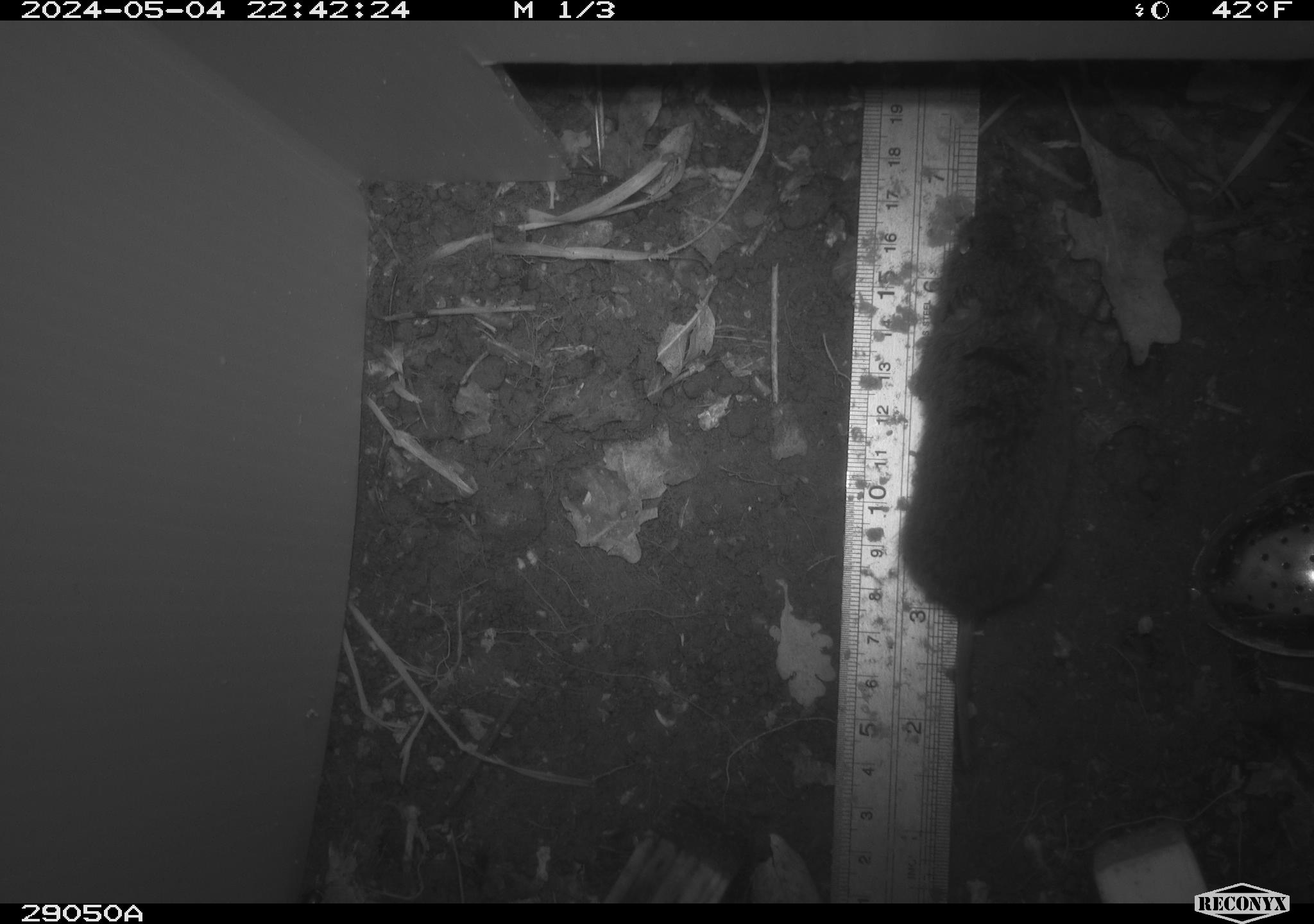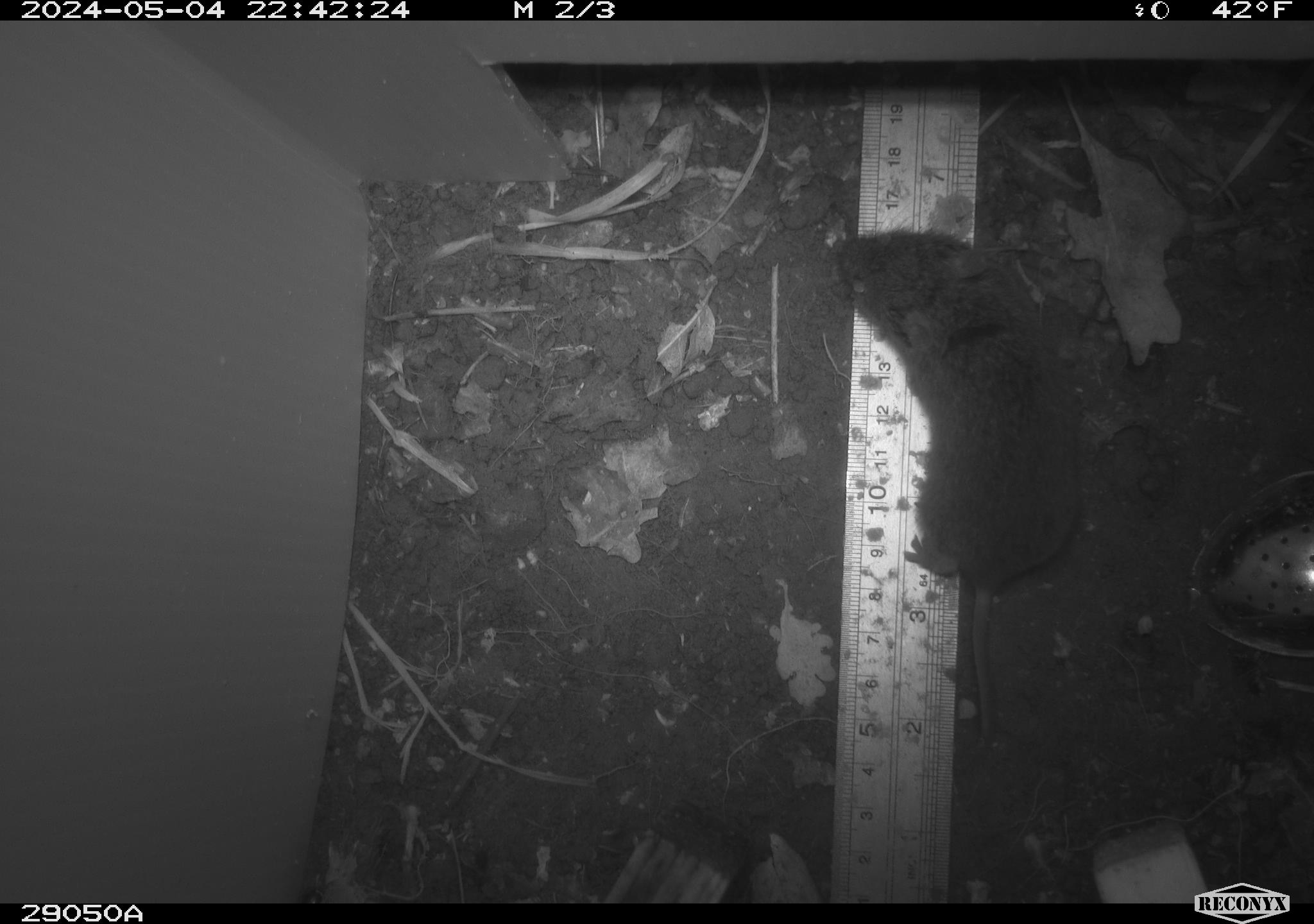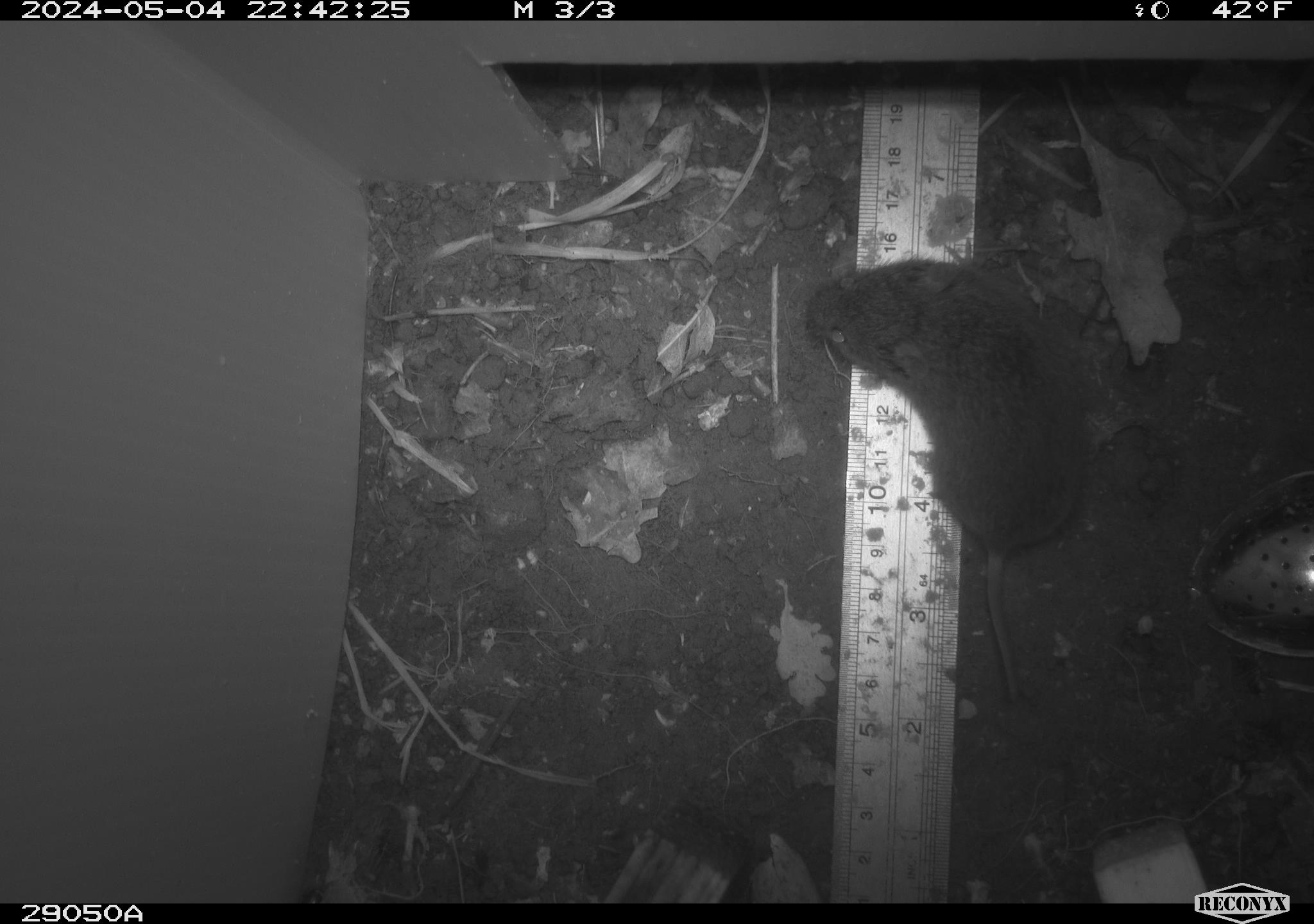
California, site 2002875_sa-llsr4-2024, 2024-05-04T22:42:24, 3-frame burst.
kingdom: Animalia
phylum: Chordata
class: Mammalia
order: Rodentia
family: Cricetidae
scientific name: Arvicolinae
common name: voles, lemmings, and muskrats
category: arvicolinae subfamily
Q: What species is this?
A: Arvicolinae subfamily (voles, lemmings, and muskrats) (Arvicolinae).